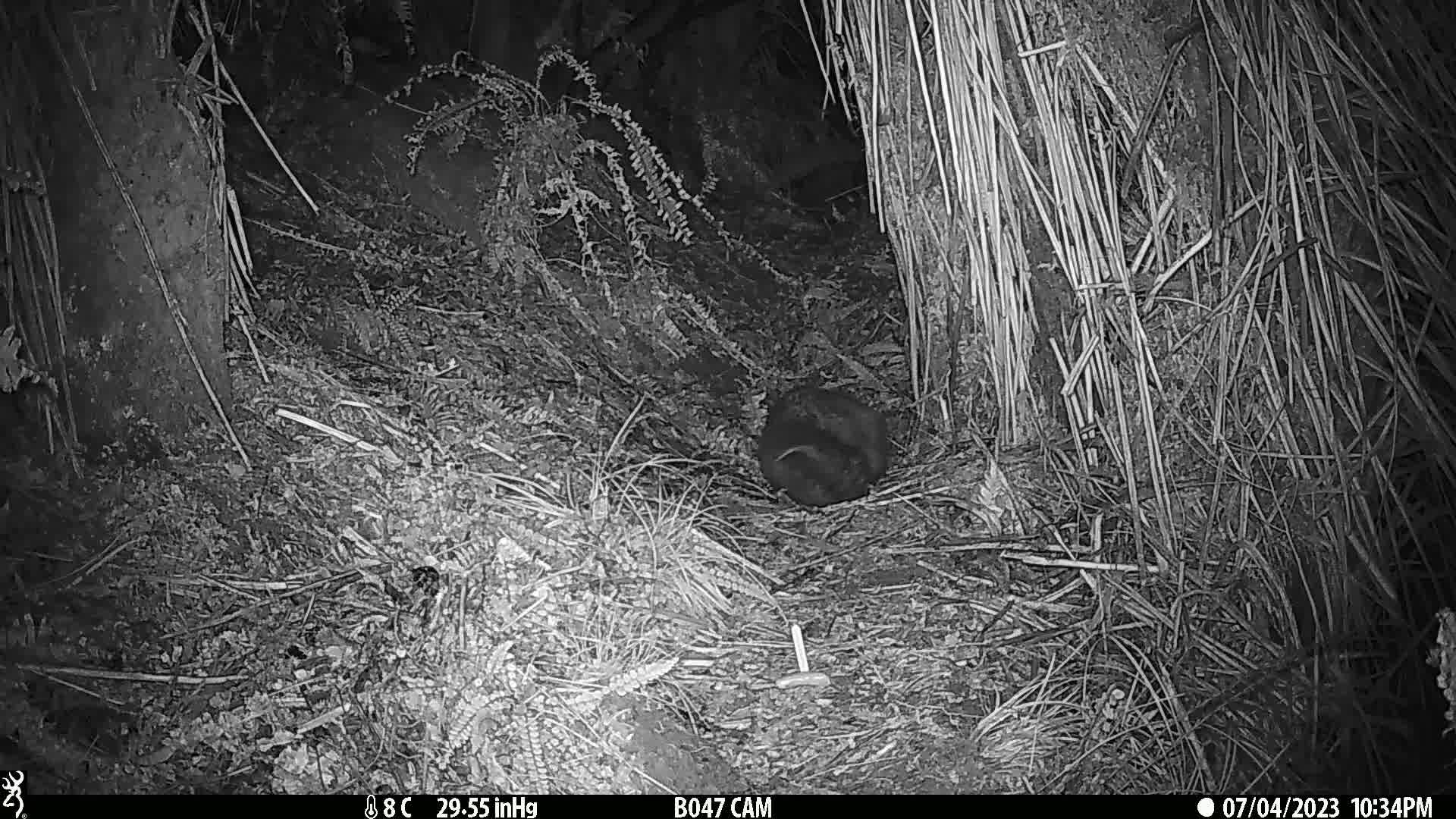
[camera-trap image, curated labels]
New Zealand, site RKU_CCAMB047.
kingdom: Animalia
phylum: Chordata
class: Mammalia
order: Diprotodontia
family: Phalangeridae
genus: Trichosurus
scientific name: Trichosurus vulpecula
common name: common brushtail possum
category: possum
Possum (common brushtail possum) (Trichosurus vulpecula).